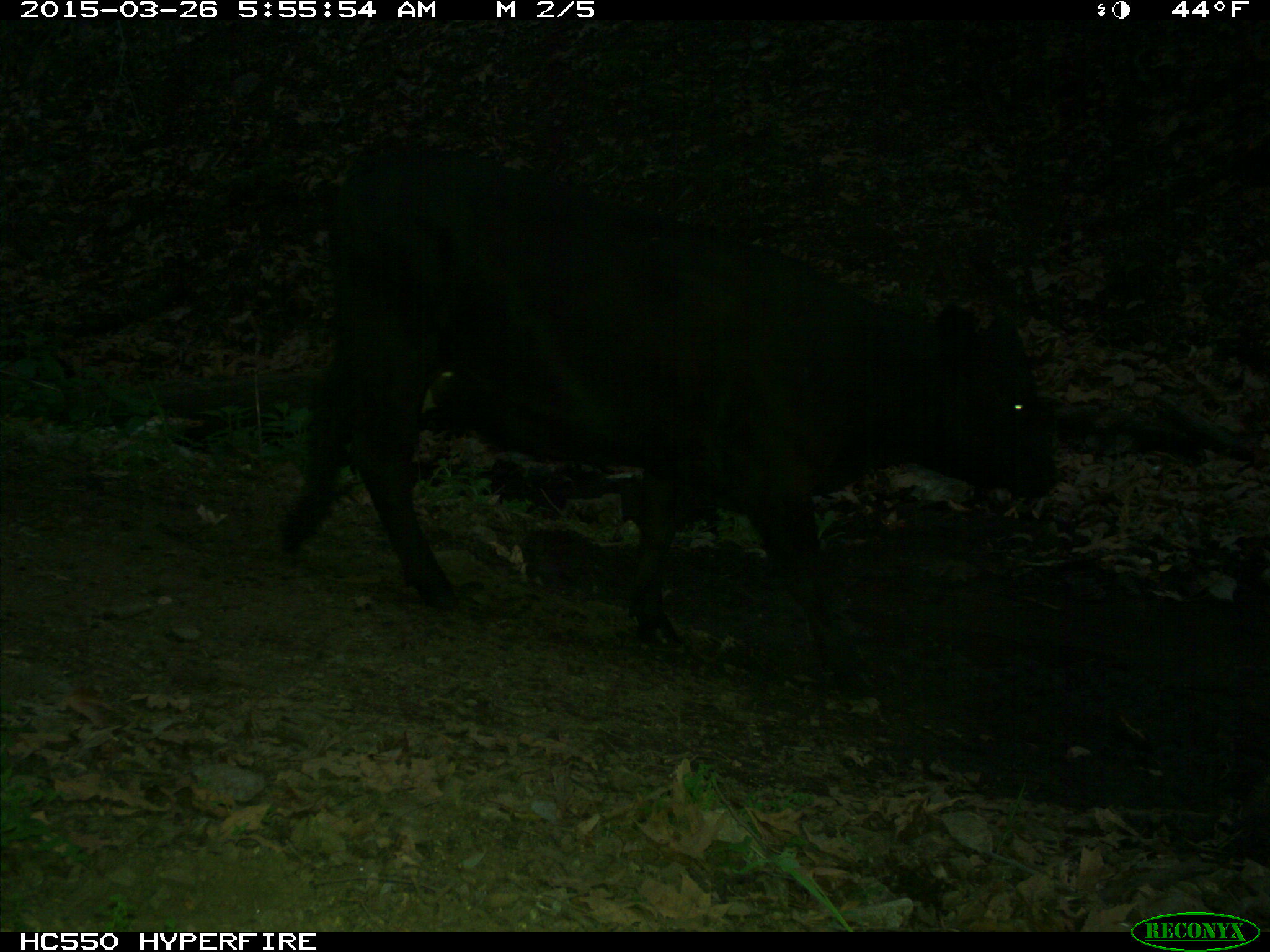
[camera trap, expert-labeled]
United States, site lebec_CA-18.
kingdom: Animalia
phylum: Chordata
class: Mammalia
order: Artiodactyla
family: Bovidae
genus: Bos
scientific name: Bos taurus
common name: domestic cow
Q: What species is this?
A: Bos taurus (domestic cow).